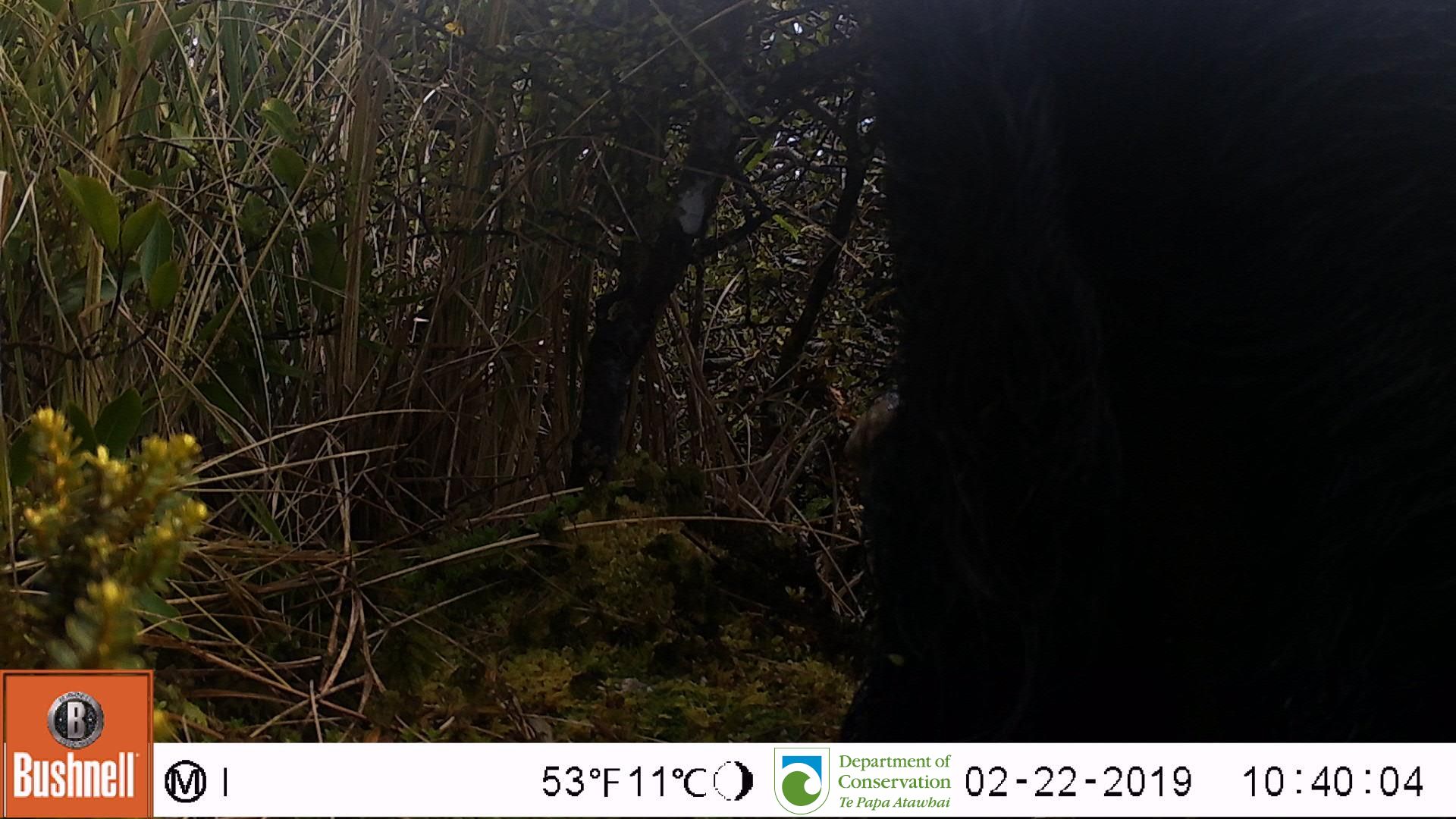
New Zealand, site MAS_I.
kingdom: Animalia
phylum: Chordata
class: Mammalia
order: Artiodactyla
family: Suidae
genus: Sus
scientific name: Sus scrofa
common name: pig